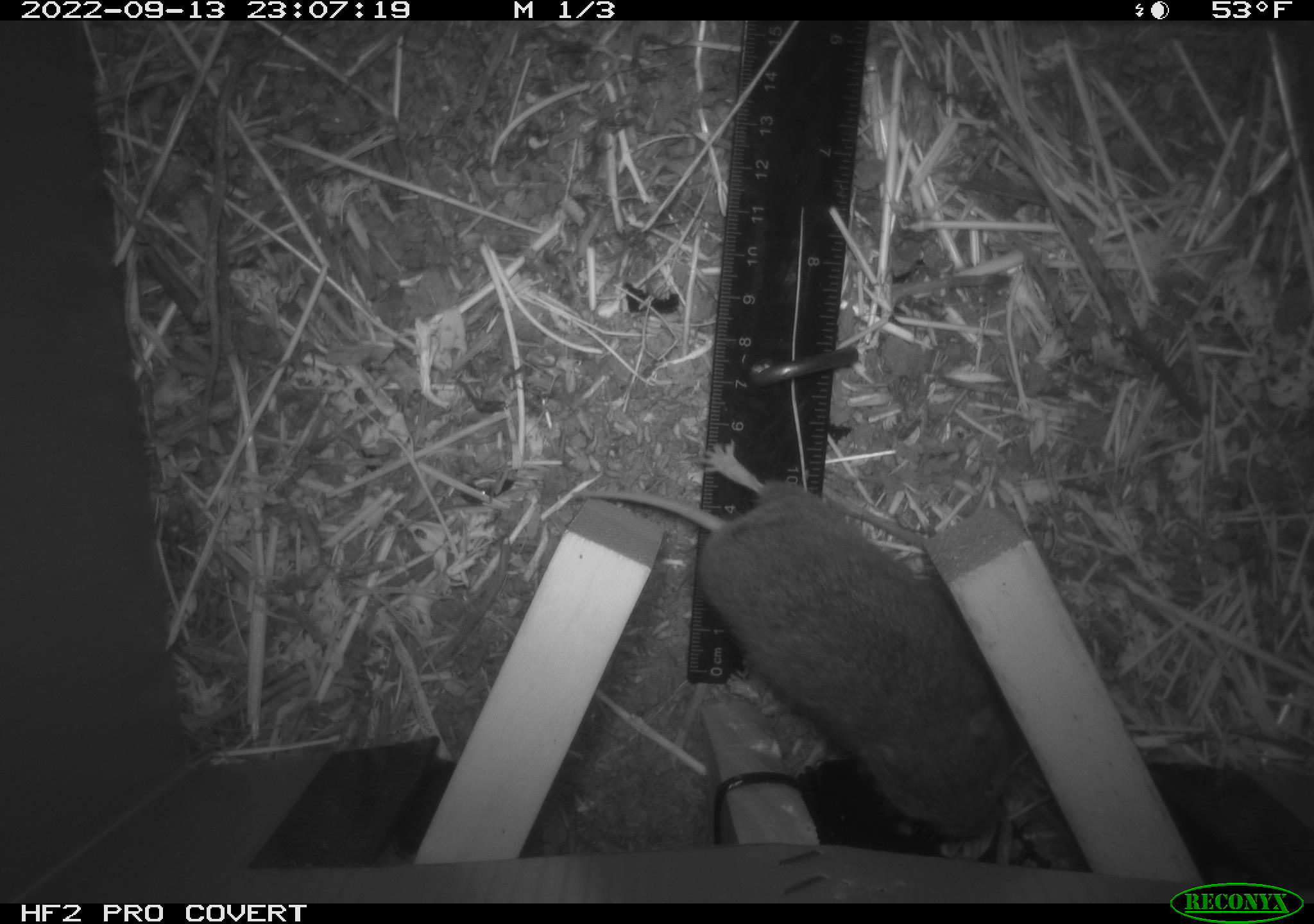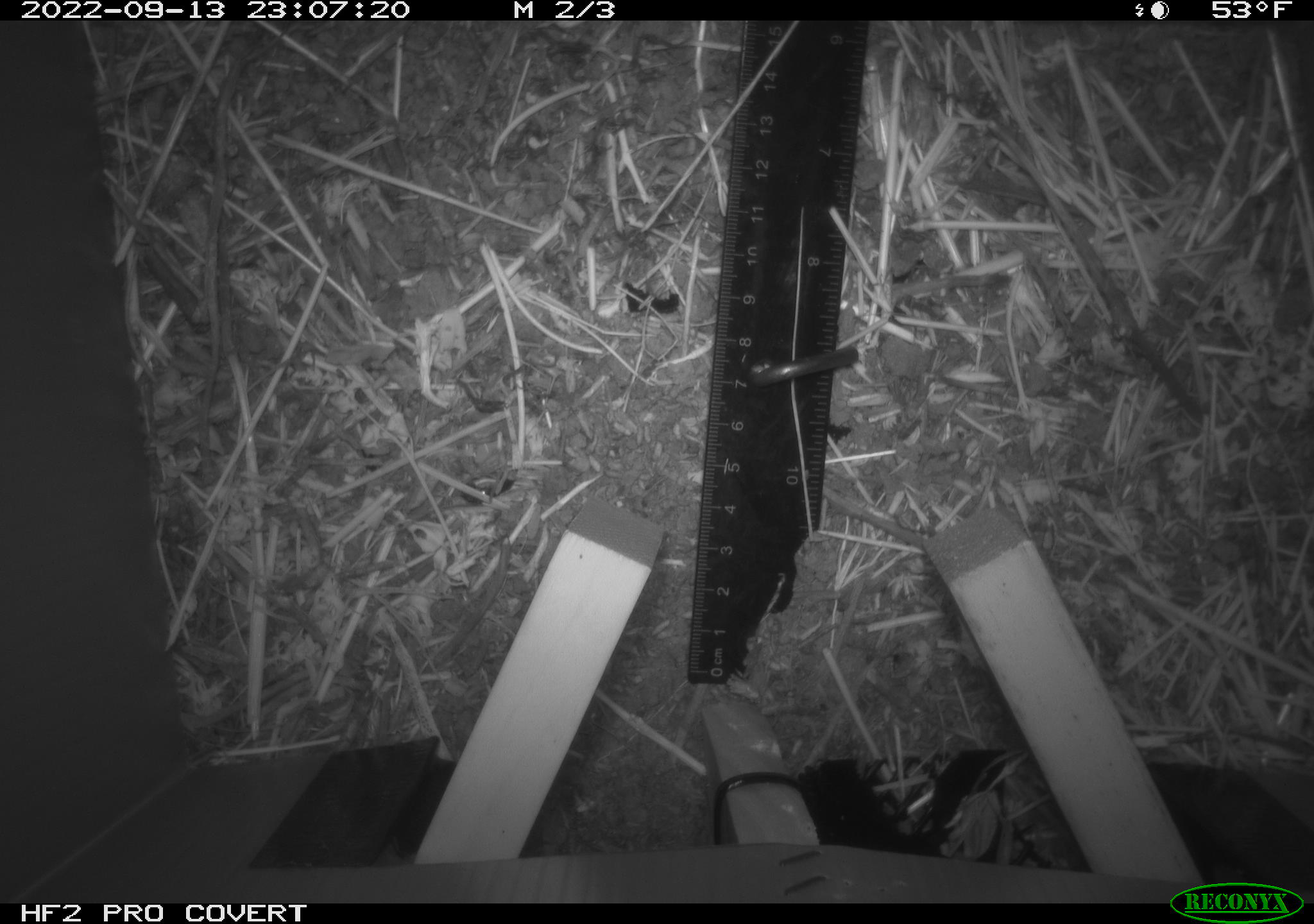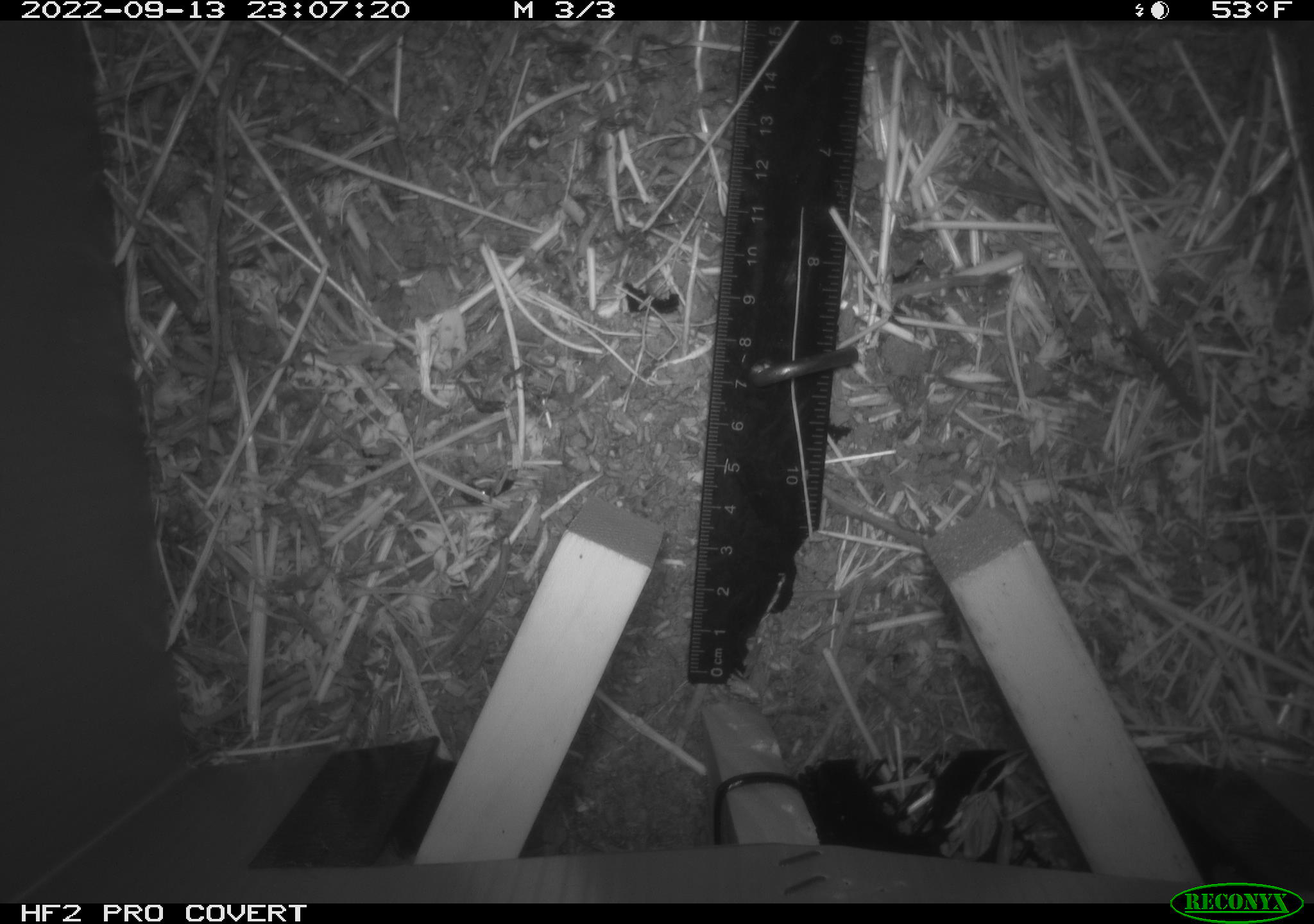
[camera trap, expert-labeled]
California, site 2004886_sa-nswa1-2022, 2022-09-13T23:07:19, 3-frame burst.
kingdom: Animalia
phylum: Chordata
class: Mammalia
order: Rodentia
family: Cricetidae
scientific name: Cricetidae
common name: hamsters, voles, lemmings, and allies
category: cricetidae family